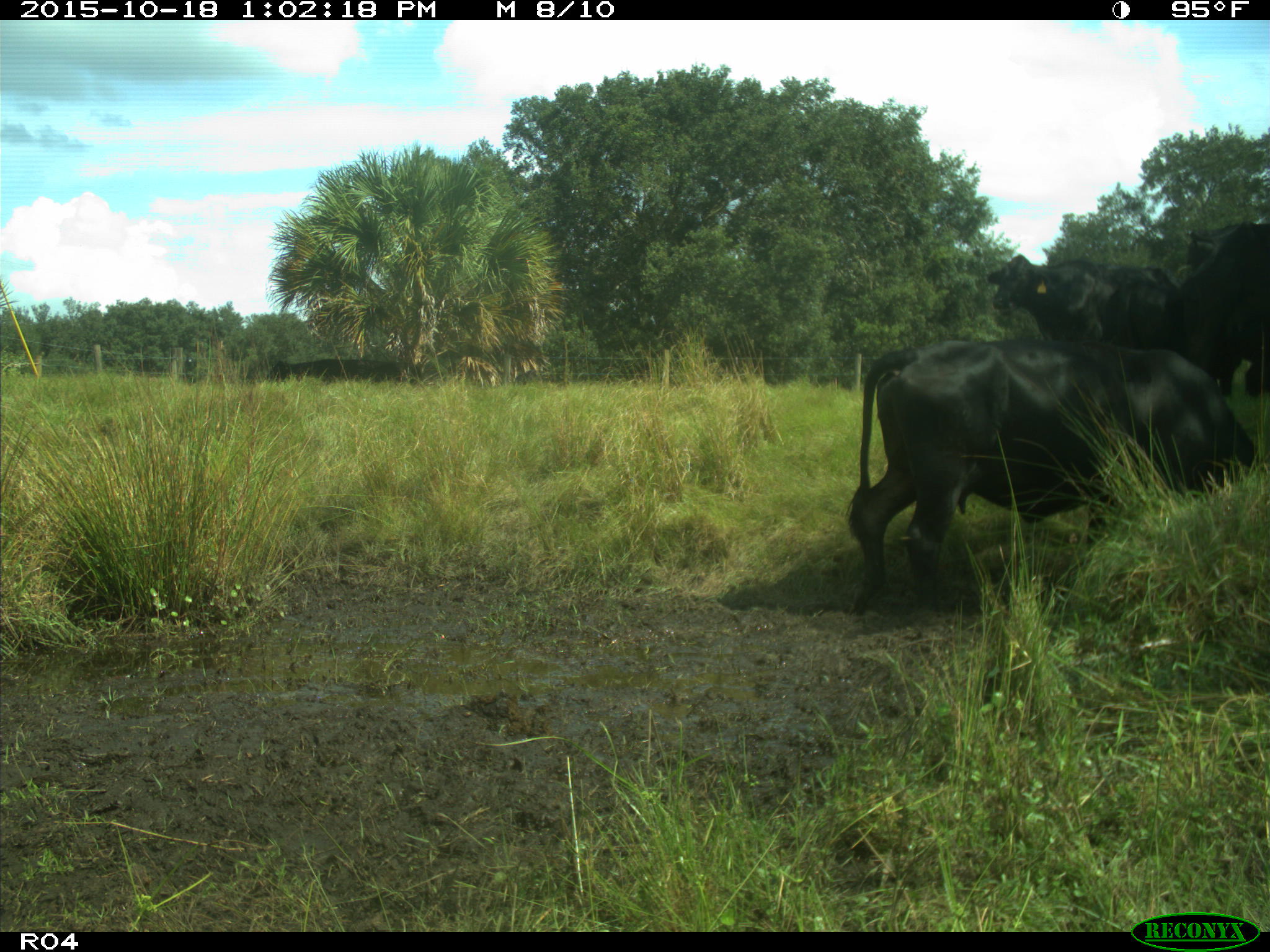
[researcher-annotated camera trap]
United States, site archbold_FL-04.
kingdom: Animalia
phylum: Chordata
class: Mammalia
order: Artiodactyla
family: Bovidae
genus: Bos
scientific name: Bos taurus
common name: domestic cow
Bos taurus (domestic cow).